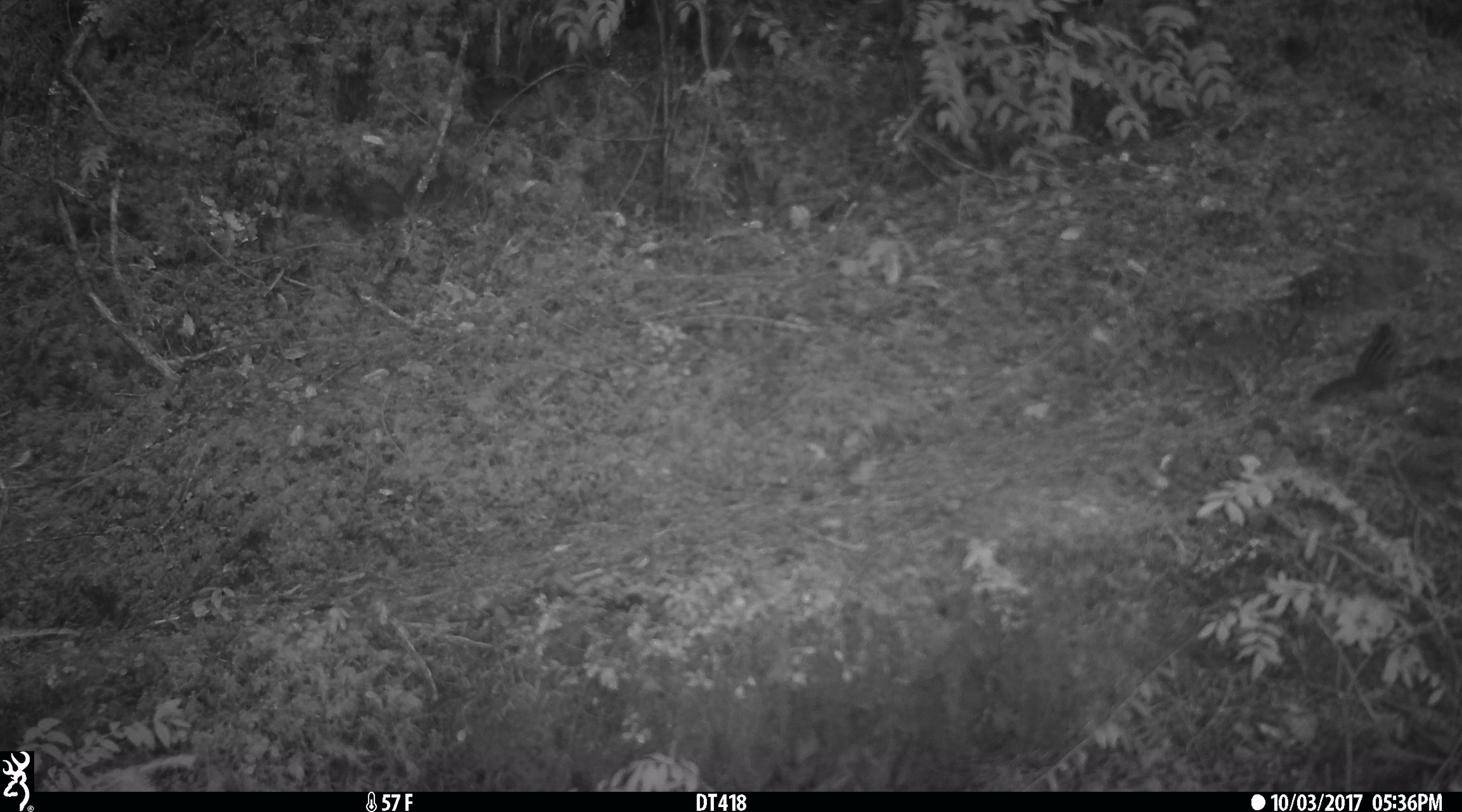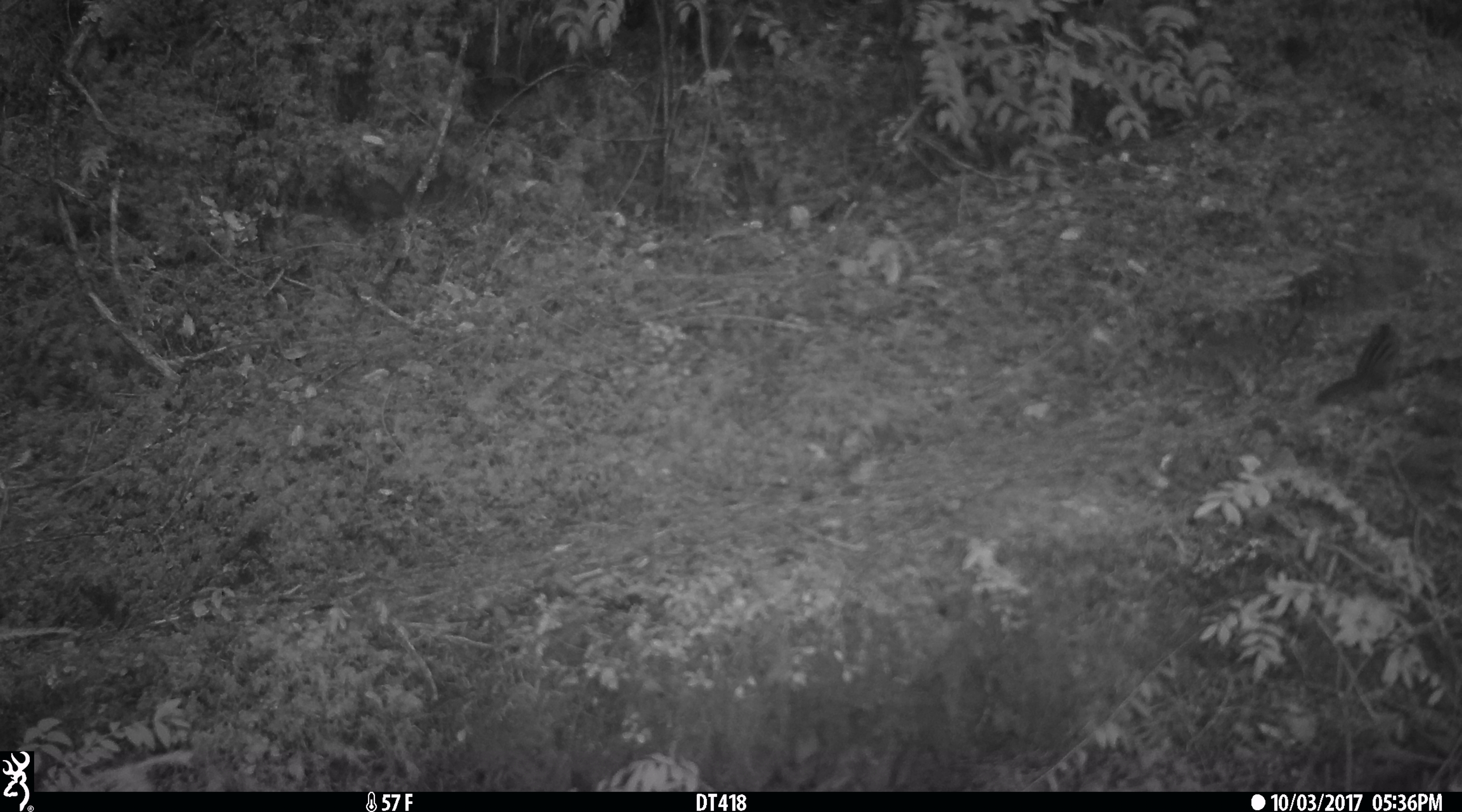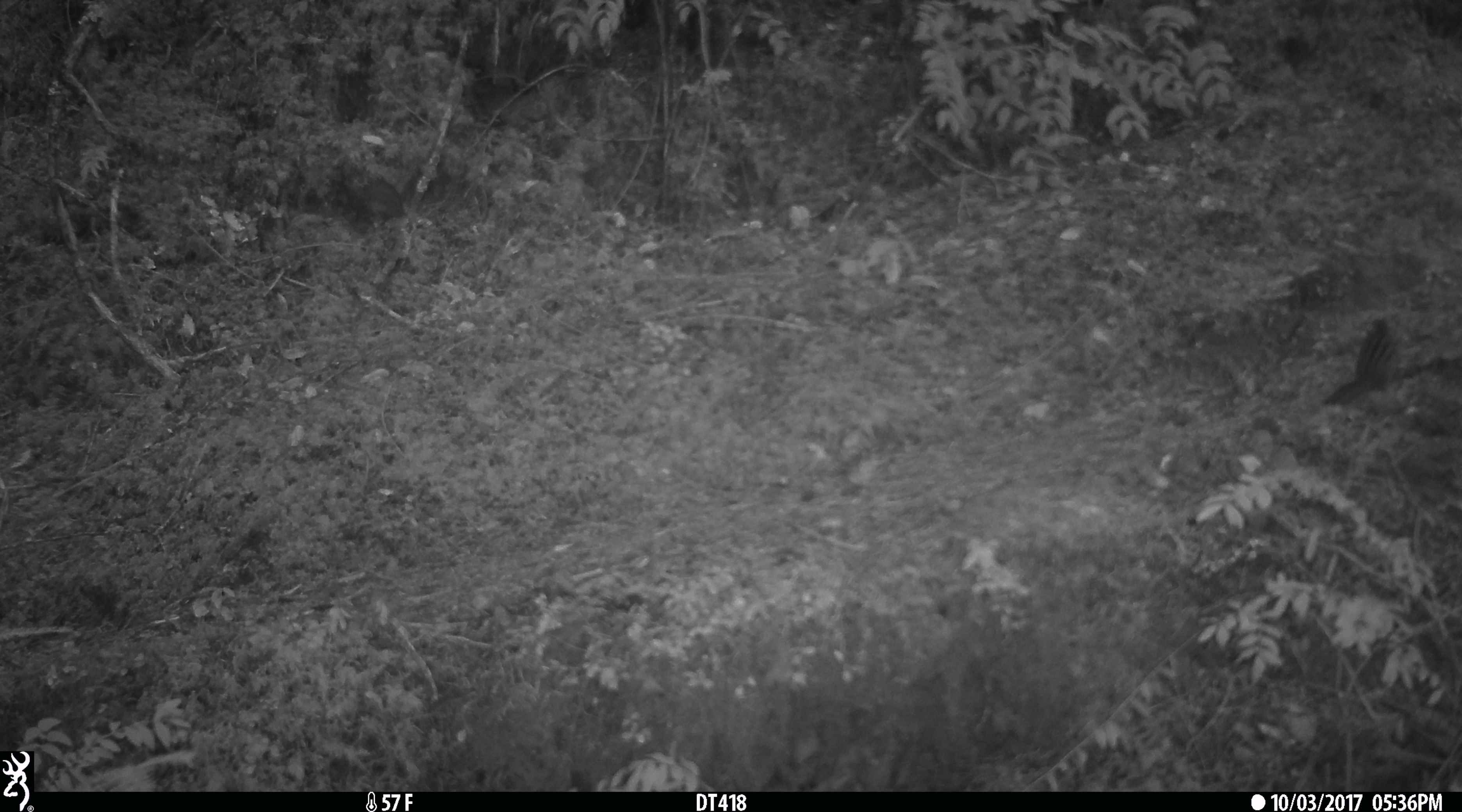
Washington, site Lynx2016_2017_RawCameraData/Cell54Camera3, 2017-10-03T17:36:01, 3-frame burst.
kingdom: Animalia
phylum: Chordata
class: Mammalia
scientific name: Mammalia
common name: small mammal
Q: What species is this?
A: Small mammal (Mammalia).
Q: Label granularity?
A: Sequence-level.